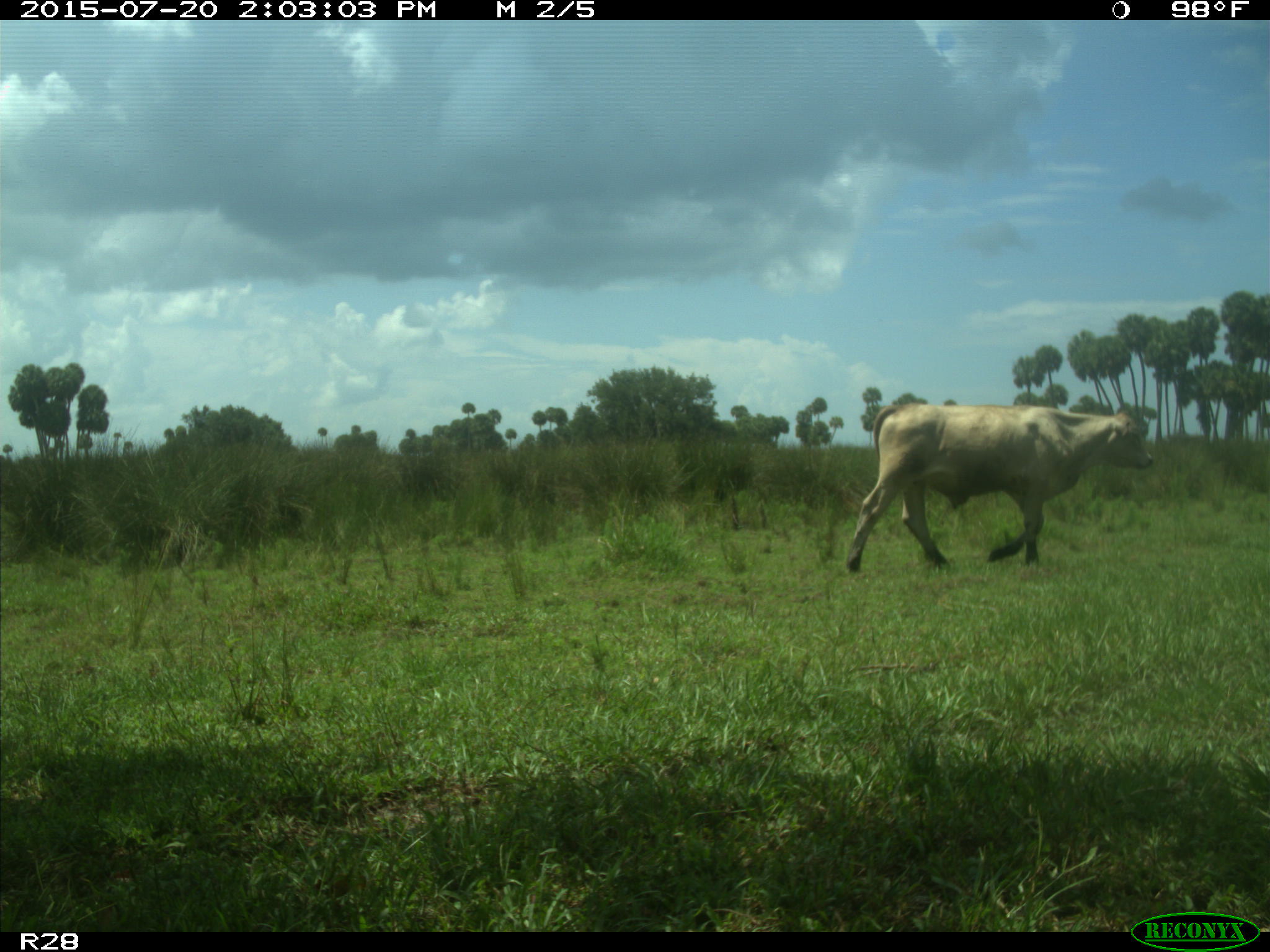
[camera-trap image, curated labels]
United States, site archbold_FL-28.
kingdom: Animalia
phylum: Chordata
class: Mammalia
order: Artiodactyla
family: Bovidae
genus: Bos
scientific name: Bos taurus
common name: domestic cow